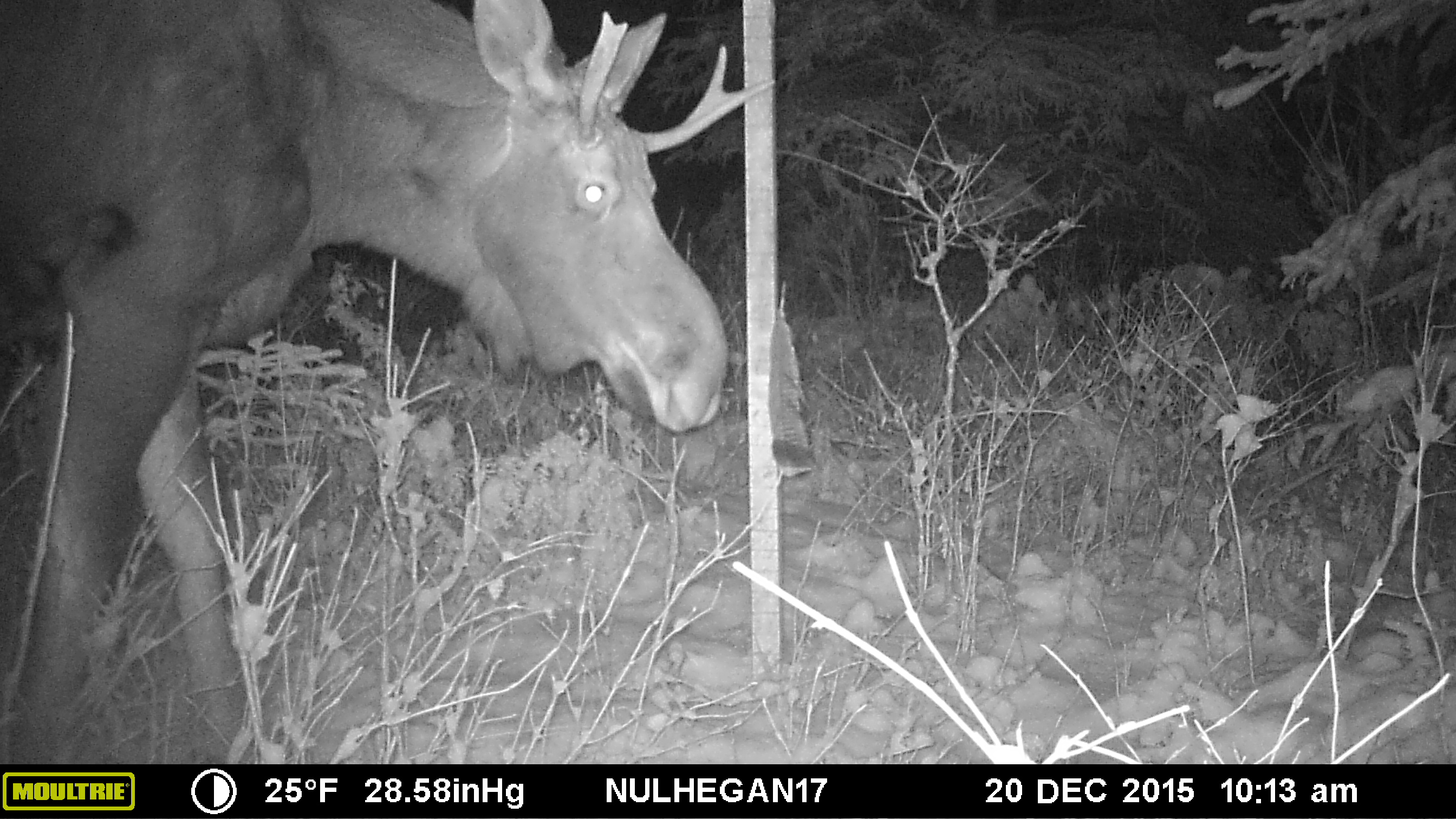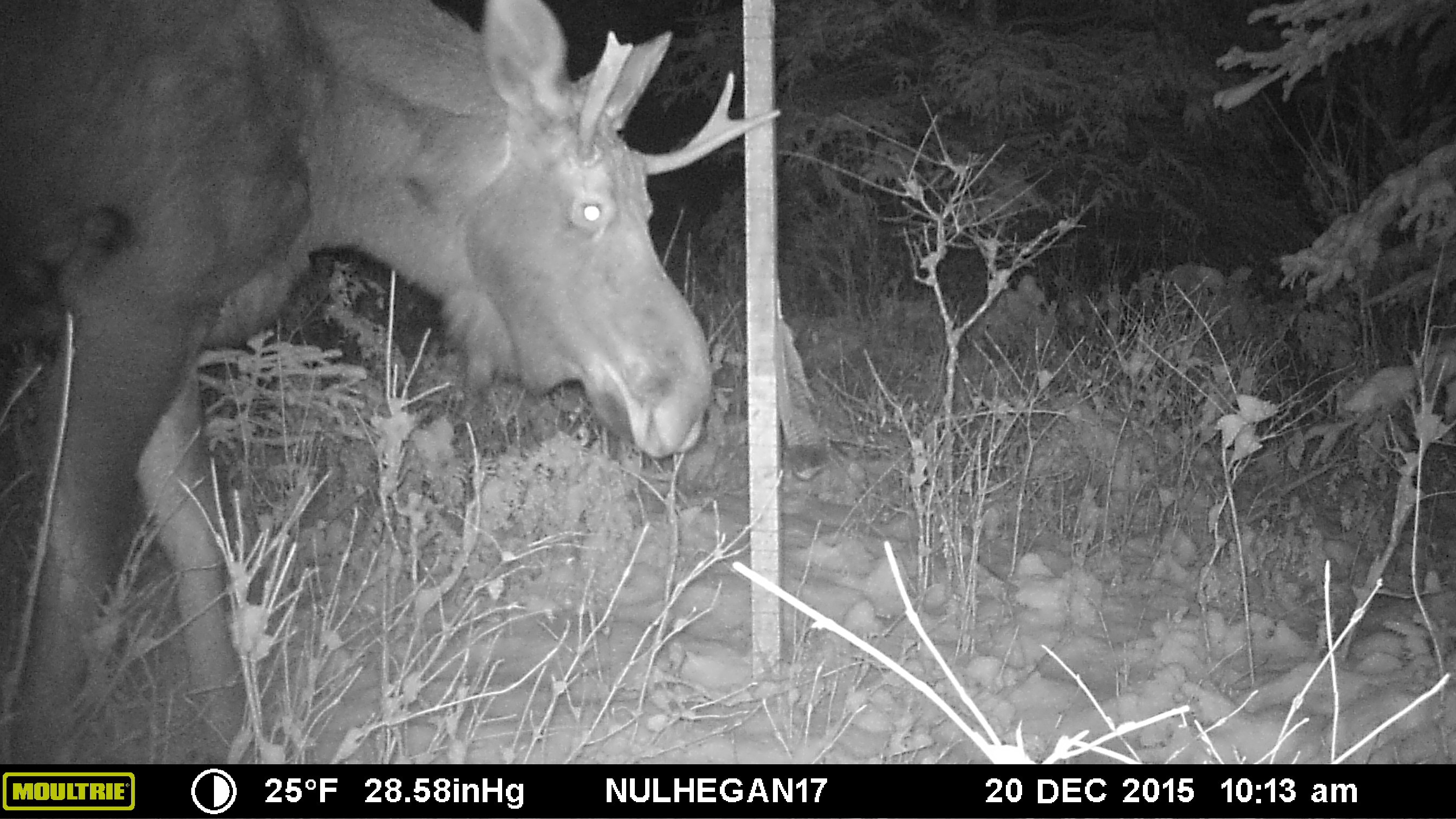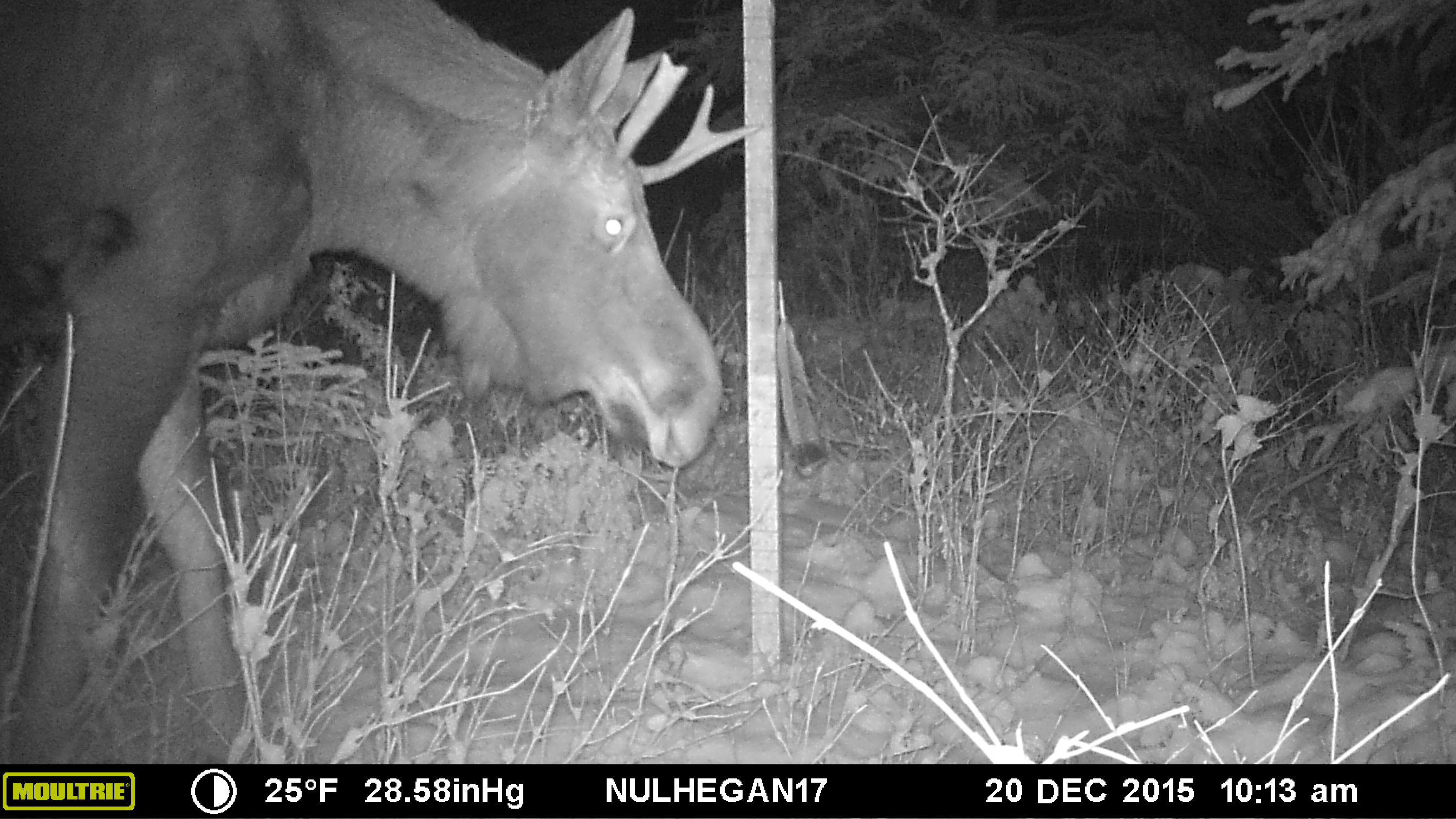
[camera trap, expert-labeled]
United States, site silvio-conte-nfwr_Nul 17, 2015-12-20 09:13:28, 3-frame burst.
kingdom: Animalia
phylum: Chordata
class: Mammalia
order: Artiodactyla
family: Cervidae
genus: Alces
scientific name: Alces alces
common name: moose